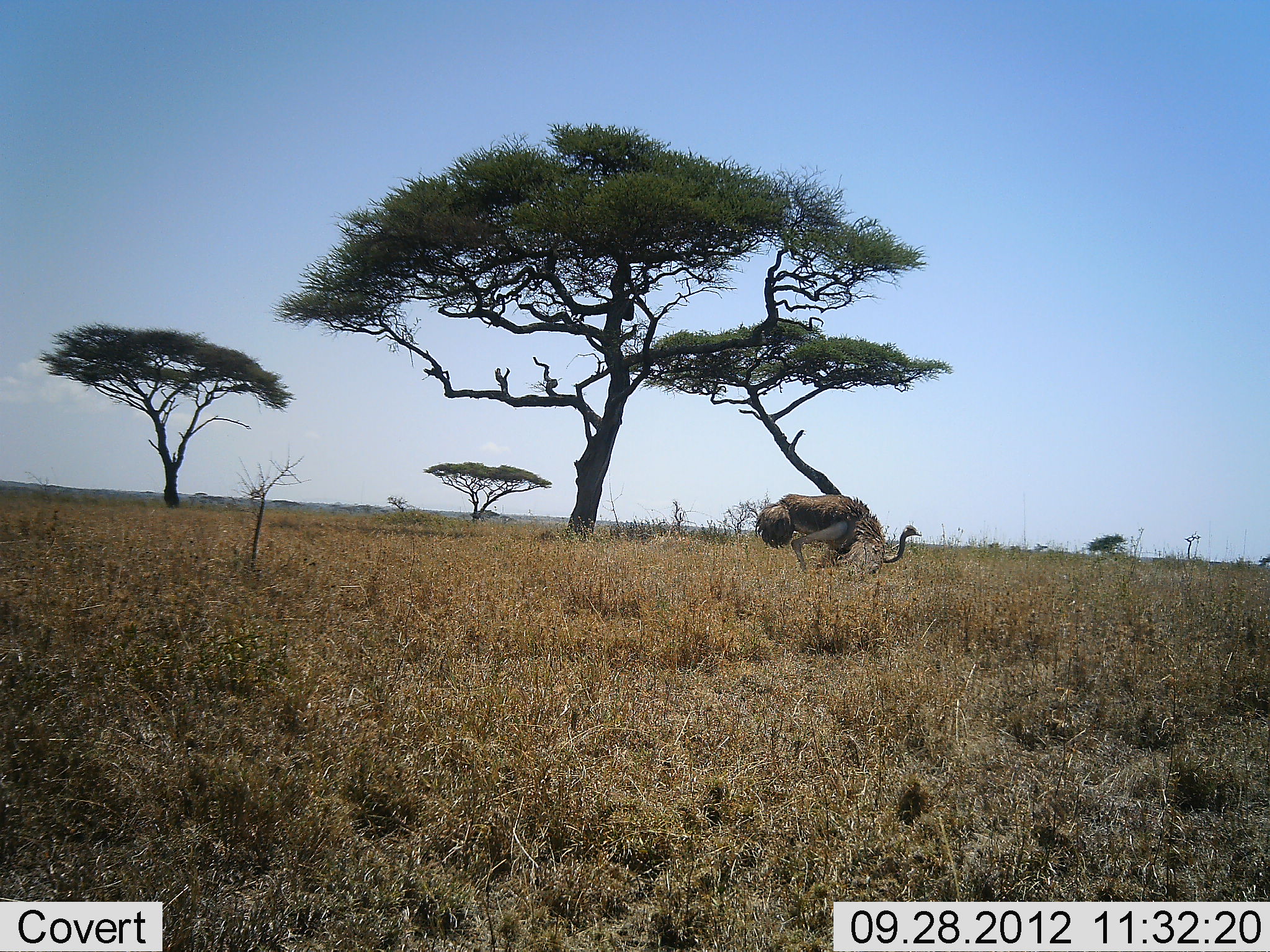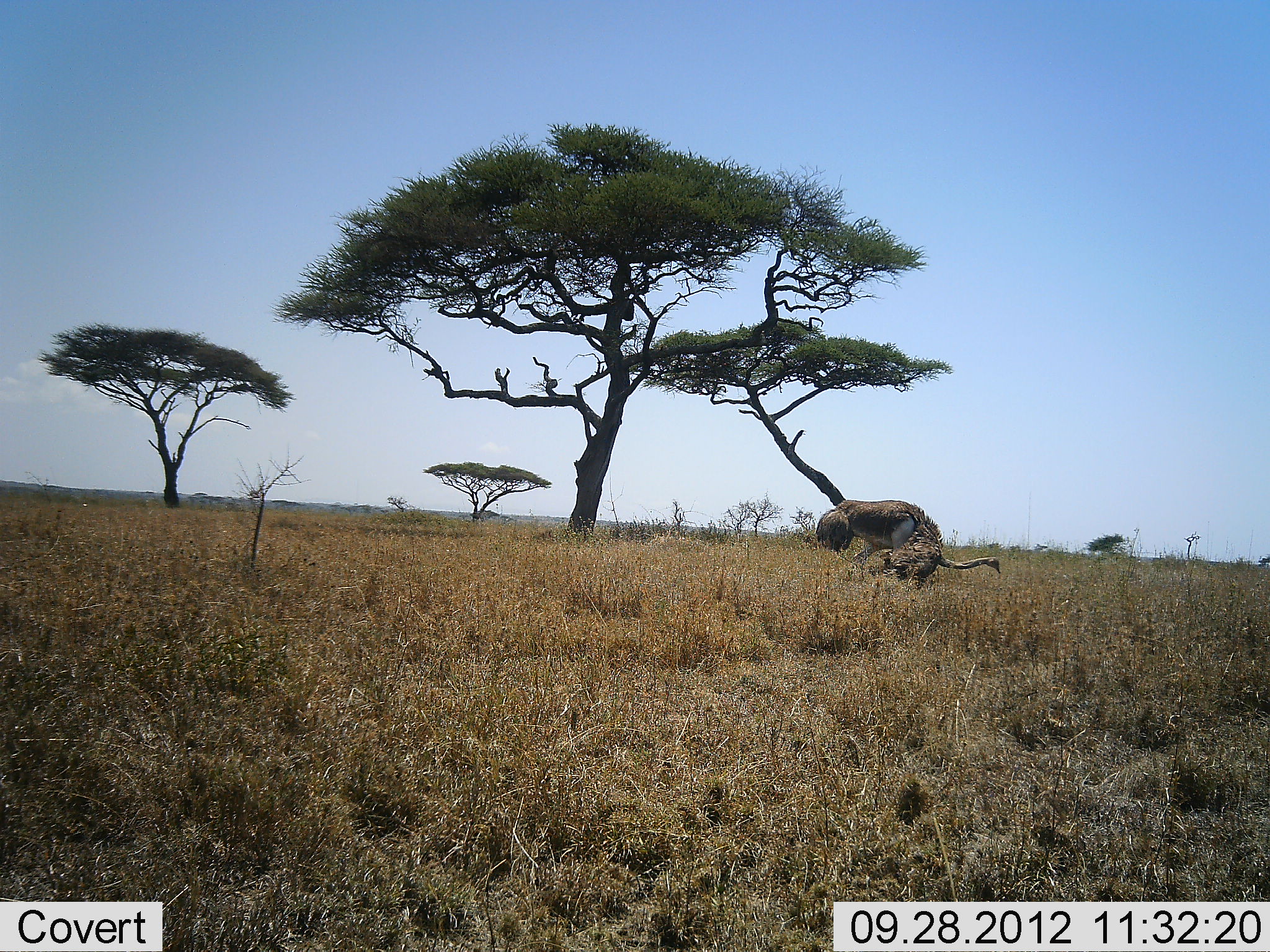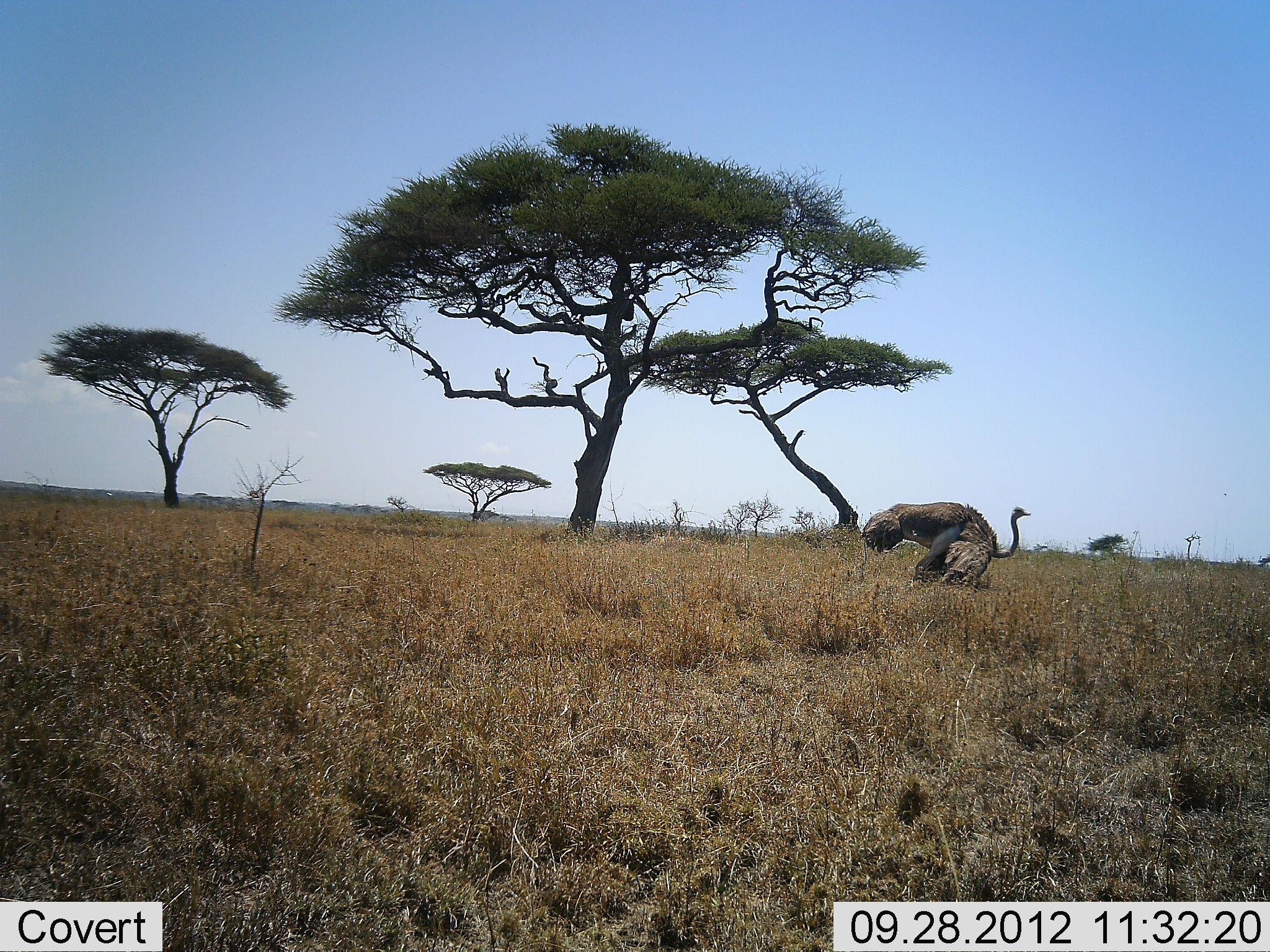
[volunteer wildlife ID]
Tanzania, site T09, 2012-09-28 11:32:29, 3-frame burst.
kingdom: Animalia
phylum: Chordata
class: Aves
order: Struthioniformes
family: Struthionidae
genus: Struthio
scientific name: Struthio camelus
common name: ostrich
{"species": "ostrich (Struthio camelus)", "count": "1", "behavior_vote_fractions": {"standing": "0%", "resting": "0%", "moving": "90%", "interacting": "10%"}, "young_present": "0%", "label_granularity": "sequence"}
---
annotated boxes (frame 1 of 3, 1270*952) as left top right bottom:
animal: 755 494 923 581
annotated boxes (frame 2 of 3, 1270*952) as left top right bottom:
animal: 814 499 1002 596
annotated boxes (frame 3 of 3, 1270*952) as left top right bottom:
animal: 862 500 1032 593